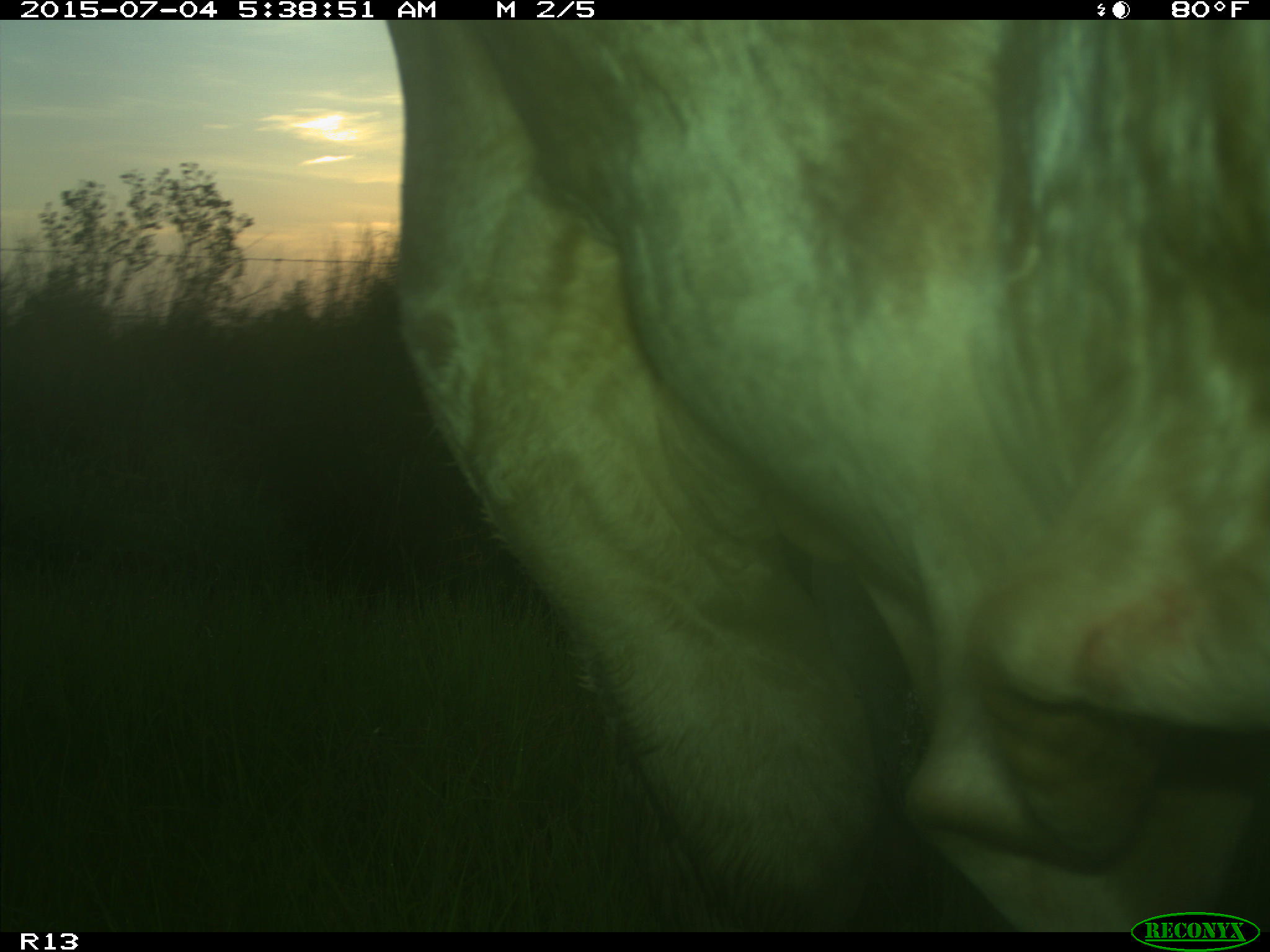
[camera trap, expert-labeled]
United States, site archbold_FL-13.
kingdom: Animalia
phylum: Chordata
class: Mammalia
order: Artiodactyla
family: Bovidae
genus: Bos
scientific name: Bos taurus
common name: domestic cow